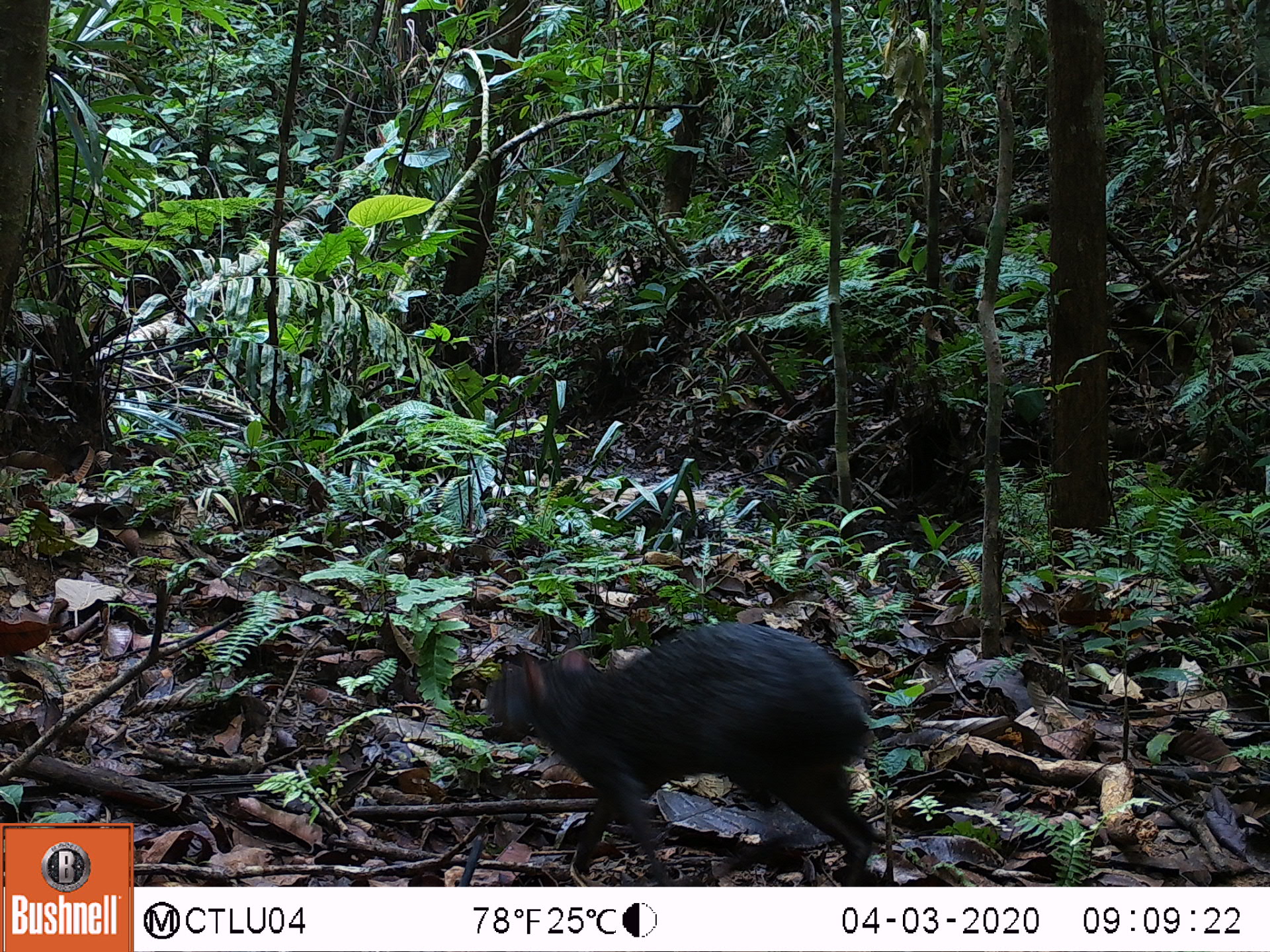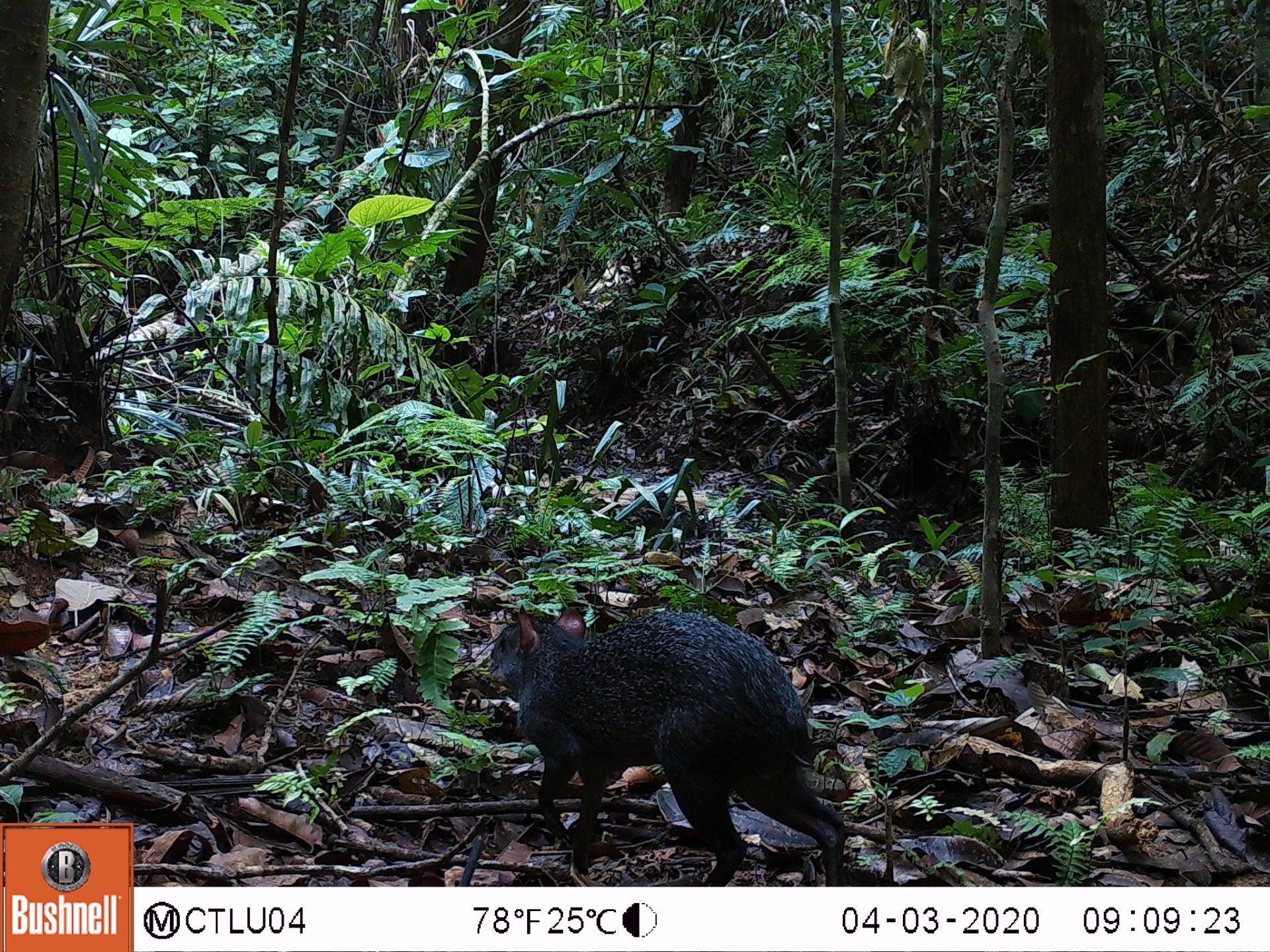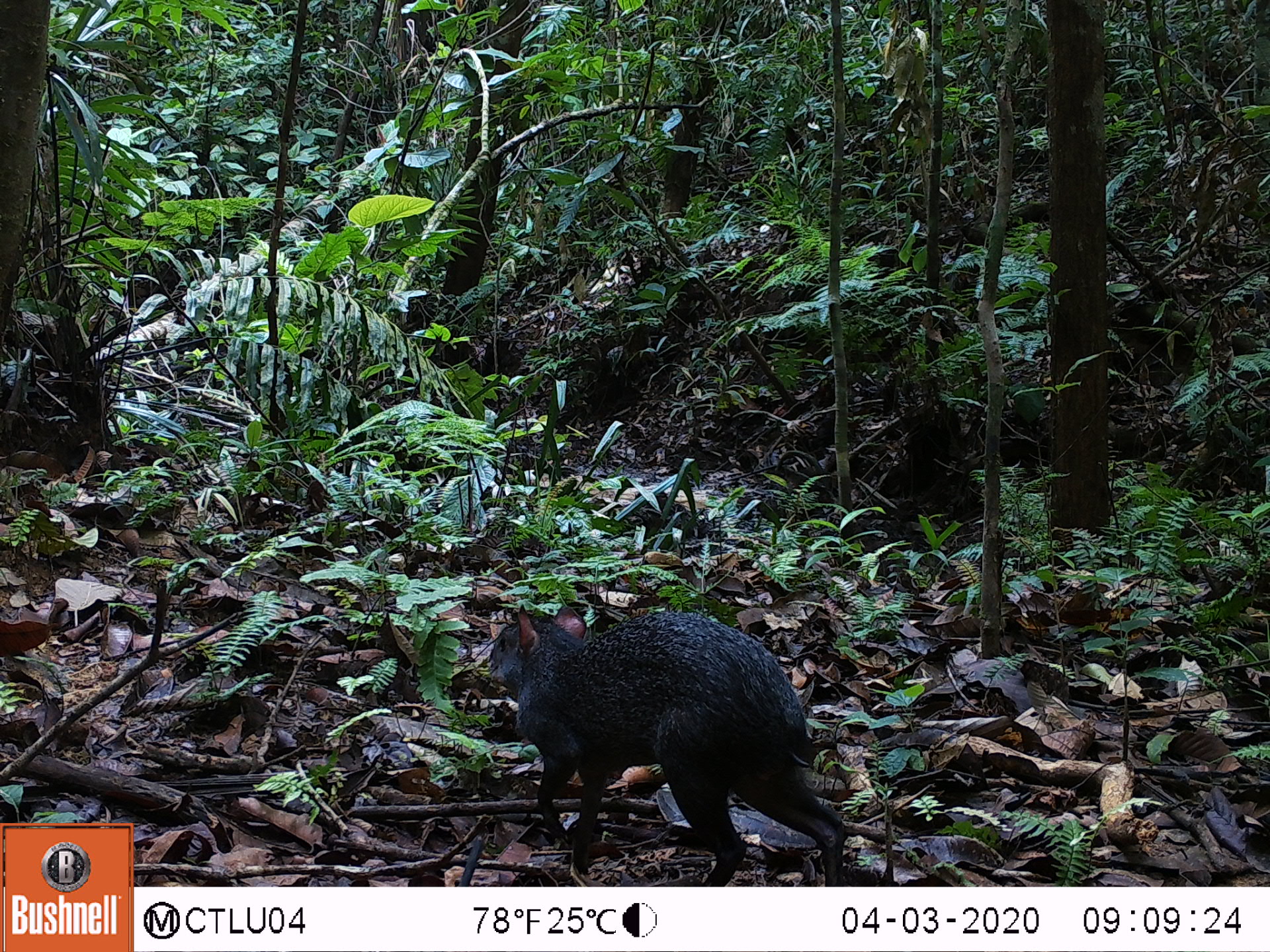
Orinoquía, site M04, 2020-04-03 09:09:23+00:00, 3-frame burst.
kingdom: Animalia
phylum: Chordata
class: Mammalia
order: Rodentia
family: Dasyproctidae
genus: Dasyprocta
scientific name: Dasyprocta fuliginosa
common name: black agouti